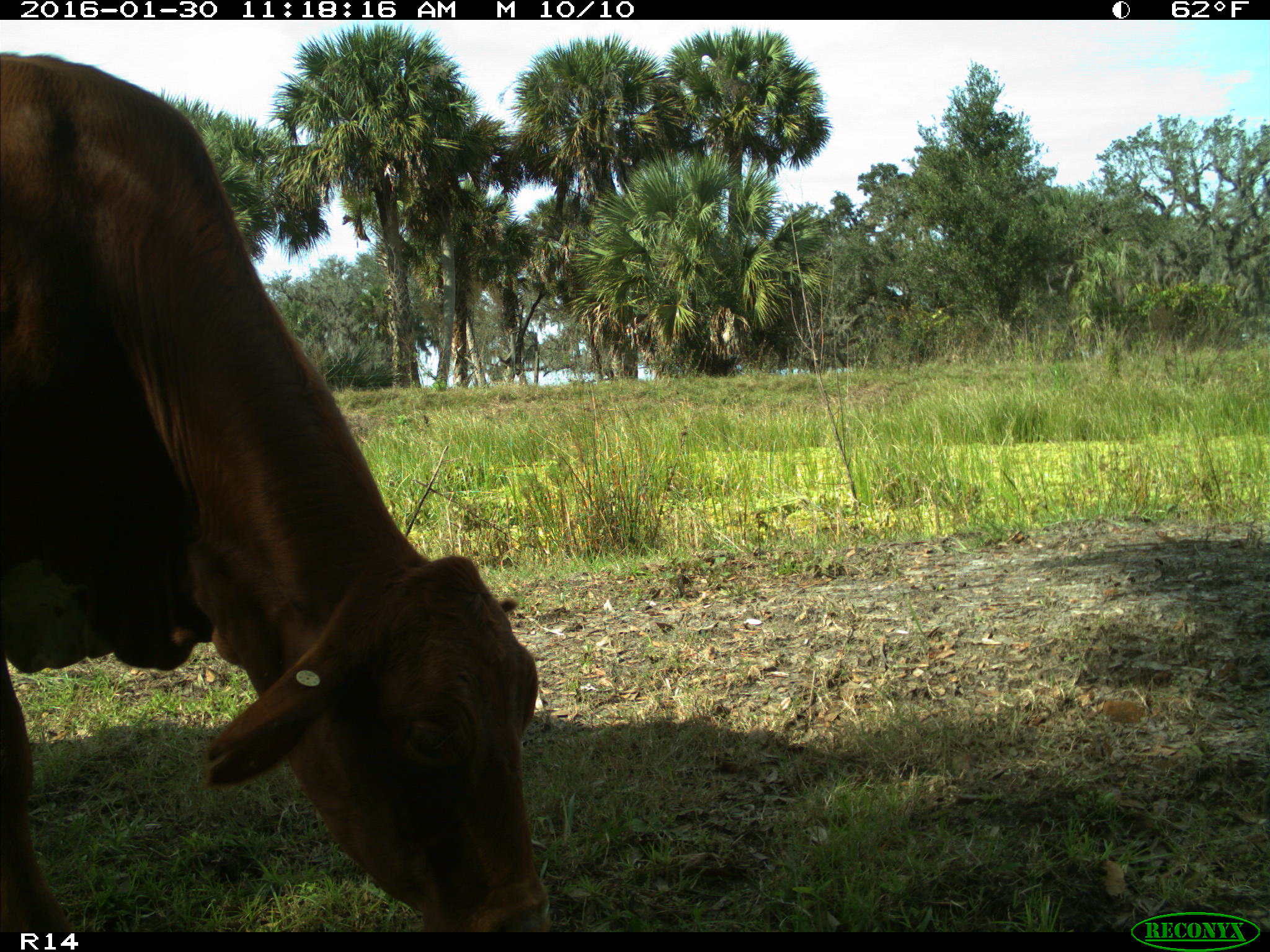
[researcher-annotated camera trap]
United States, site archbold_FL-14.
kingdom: Animalia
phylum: Chordata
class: Mammalia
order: Artiodactyla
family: Bovidae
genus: Bos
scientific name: Bos taurus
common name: domestic cow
Bos taurus (domestic cow).